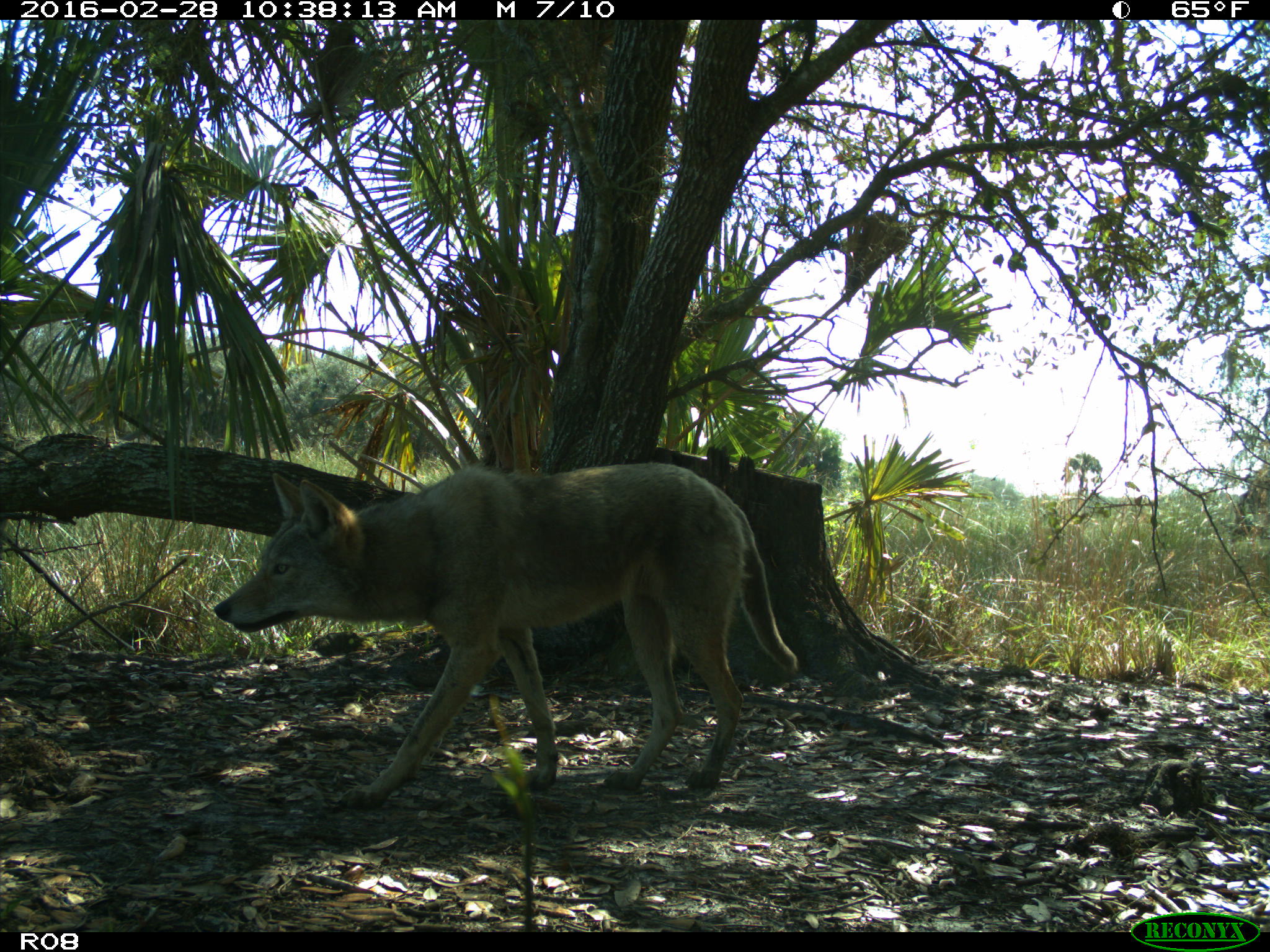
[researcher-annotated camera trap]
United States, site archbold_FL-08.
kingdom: Animalia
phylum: Chordata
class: Mammalia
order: Carnivora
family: Canidae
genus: Canis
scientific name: Canis latrans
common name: coyote